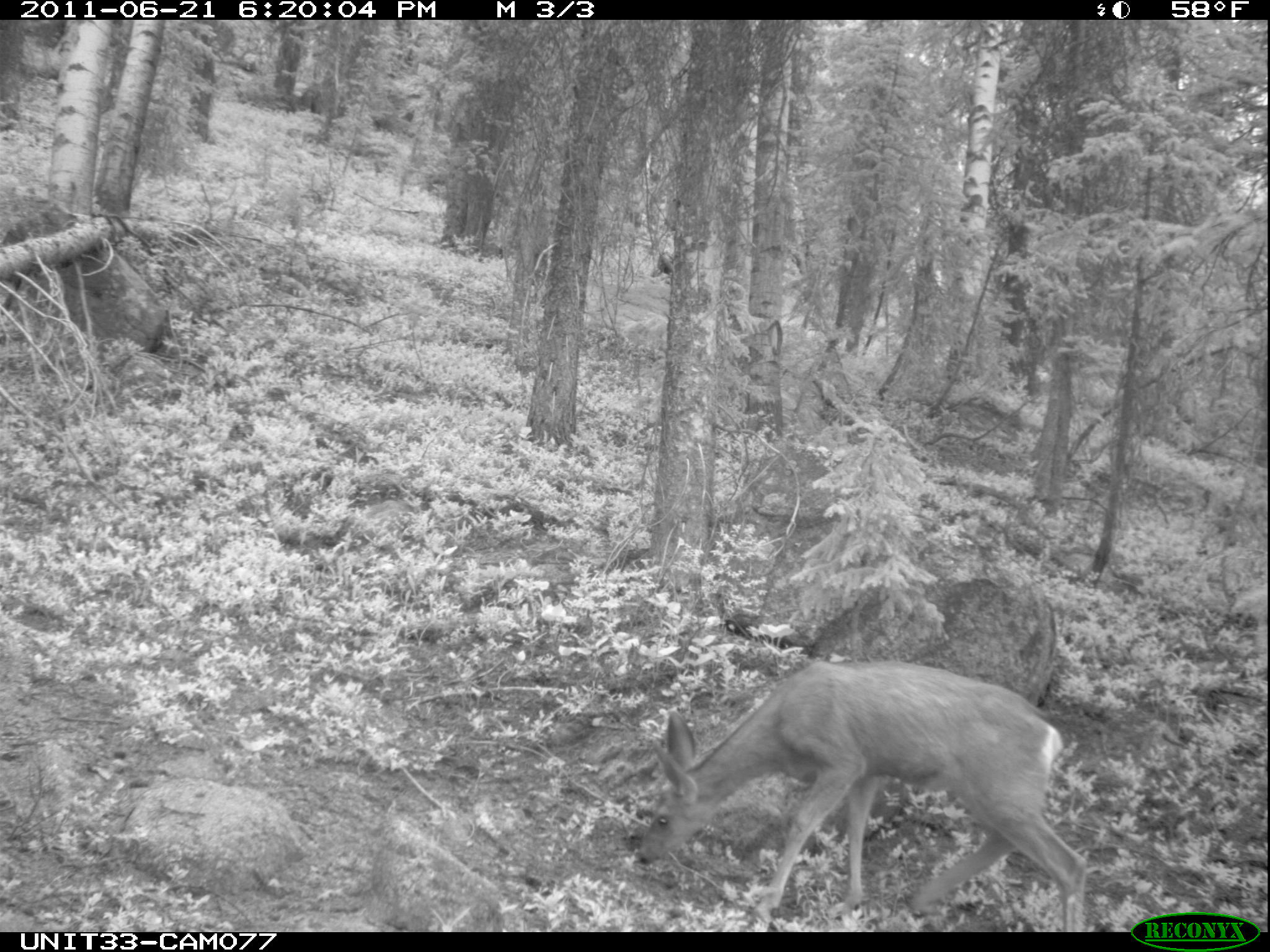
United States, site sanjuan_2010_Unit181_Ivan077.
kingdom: Animalia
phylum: Chordata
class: Mammalia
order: Artiodactyla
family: Cervidae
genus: Odocoileus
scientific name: Odocoileus hemionus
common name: mule deer